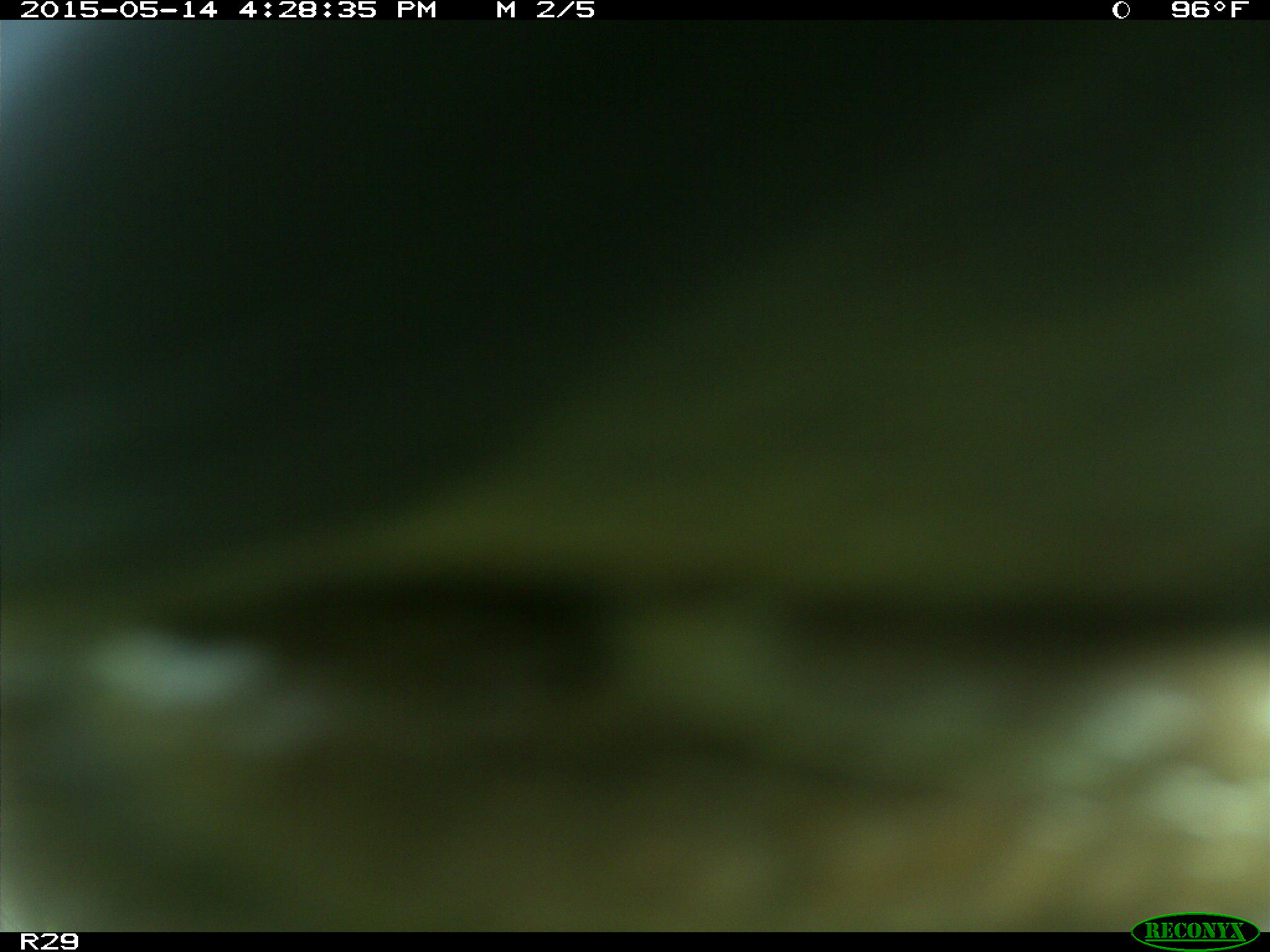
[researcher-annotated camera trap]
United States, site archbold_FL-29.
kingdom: Animalia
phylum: Chordata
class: Mammalia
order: Artiodactyla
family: Bovidae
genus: Bos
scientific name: Bos taurus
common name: domestic cow